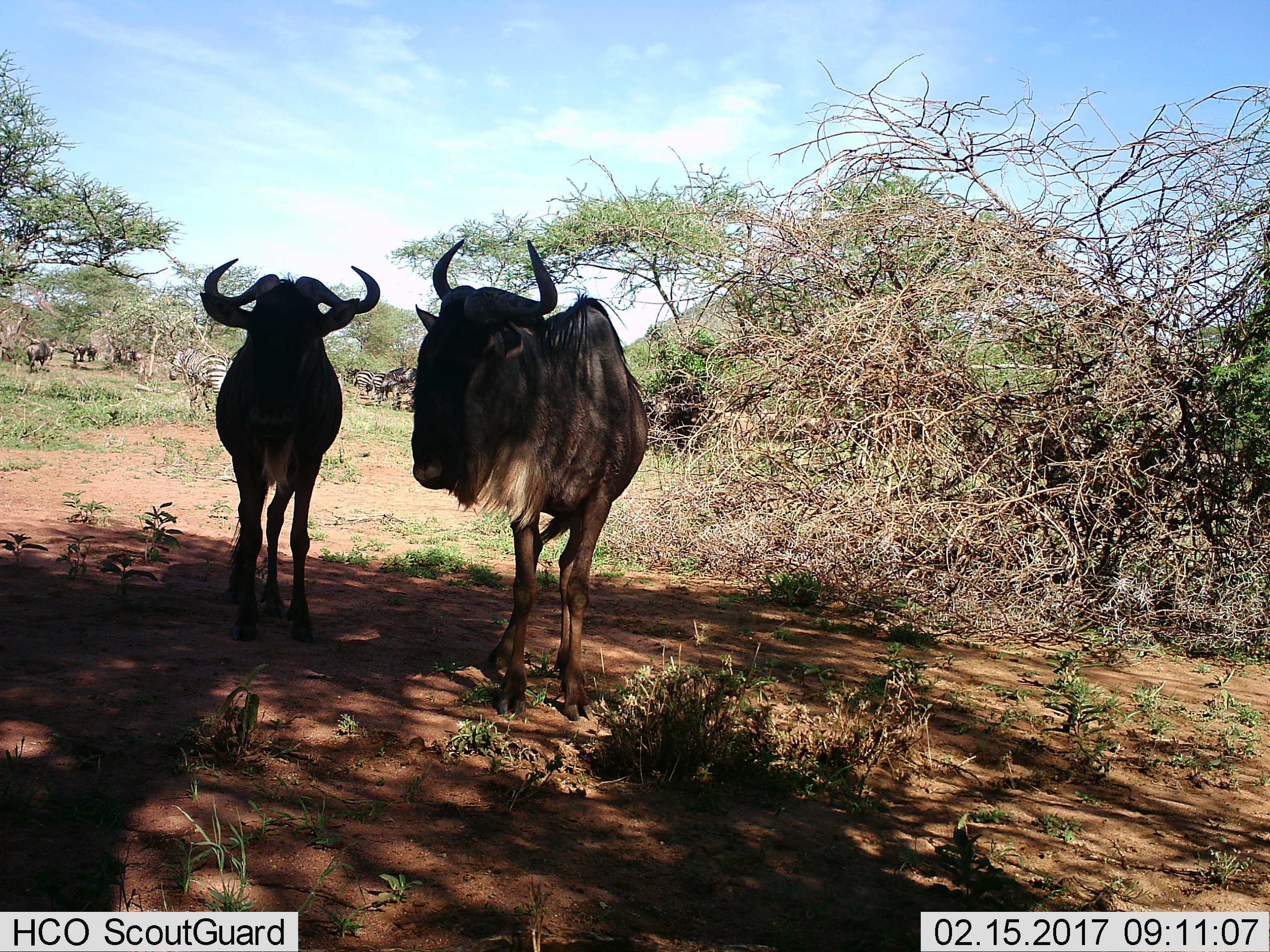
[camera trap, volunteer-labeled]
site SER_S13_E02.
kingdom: Animalia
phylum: Chordata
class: Mammalia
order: Artiodactyla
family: Bovidae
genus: Connochaetes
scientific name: Connochaetes taurinus taurinus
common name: blue wildebeest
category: wildebeestblue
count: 2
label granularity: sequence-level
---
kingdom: Animalia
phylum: Chordata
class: Mammalia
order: Perissodactyla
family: Equidae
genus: Equus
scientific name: Equus quagga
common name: plains zebra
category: zebraplains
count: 5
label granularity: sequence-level